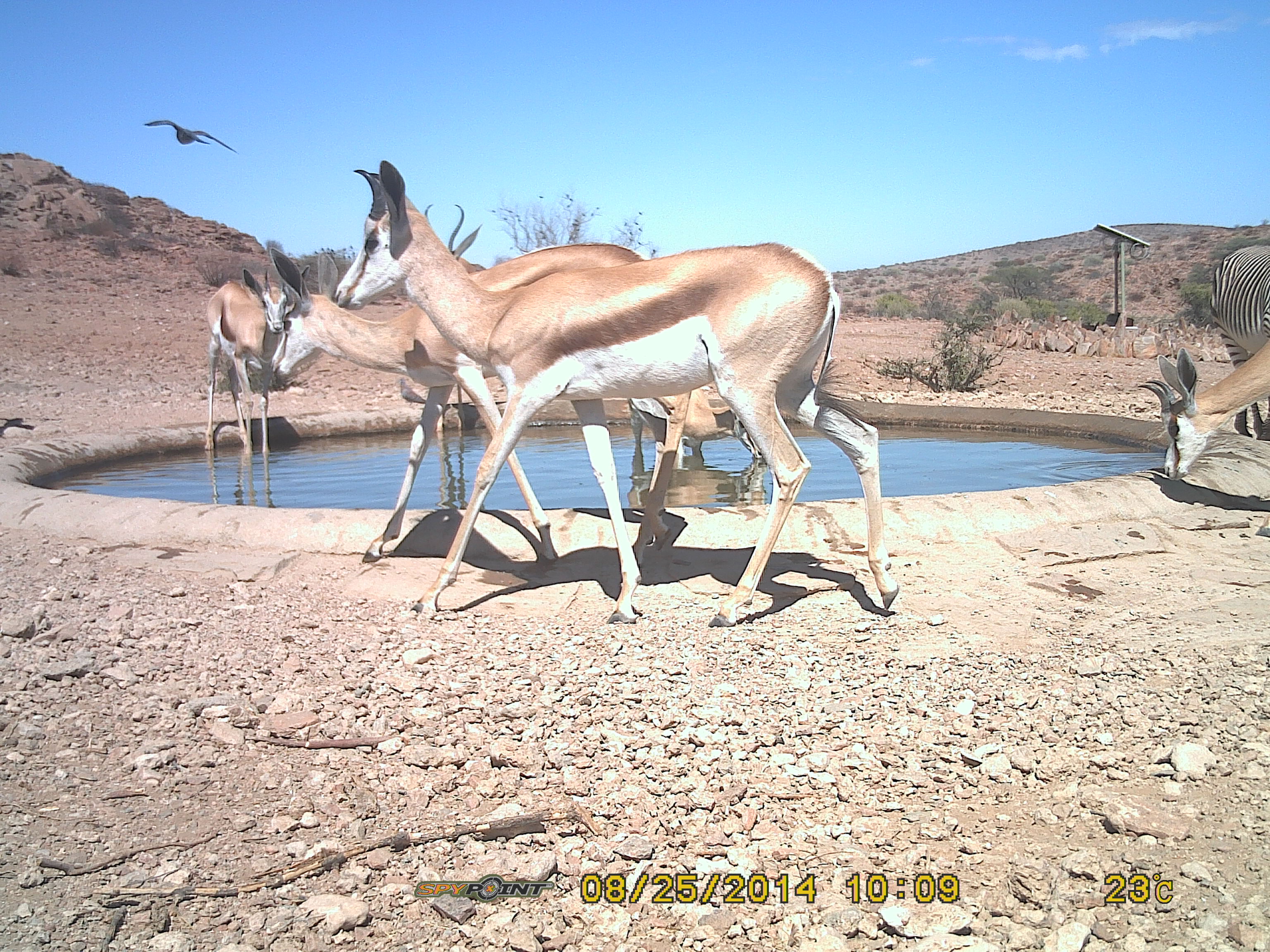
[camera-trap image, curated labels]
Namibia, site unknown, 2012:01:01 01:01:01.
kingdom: Animalia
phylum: Chordata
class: Mammalia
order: Artiodactyla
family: Bovidae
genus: Antidorcas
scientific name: Antidorcas marsupialis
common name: springbok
Antidorcas marsupialis (springbok).